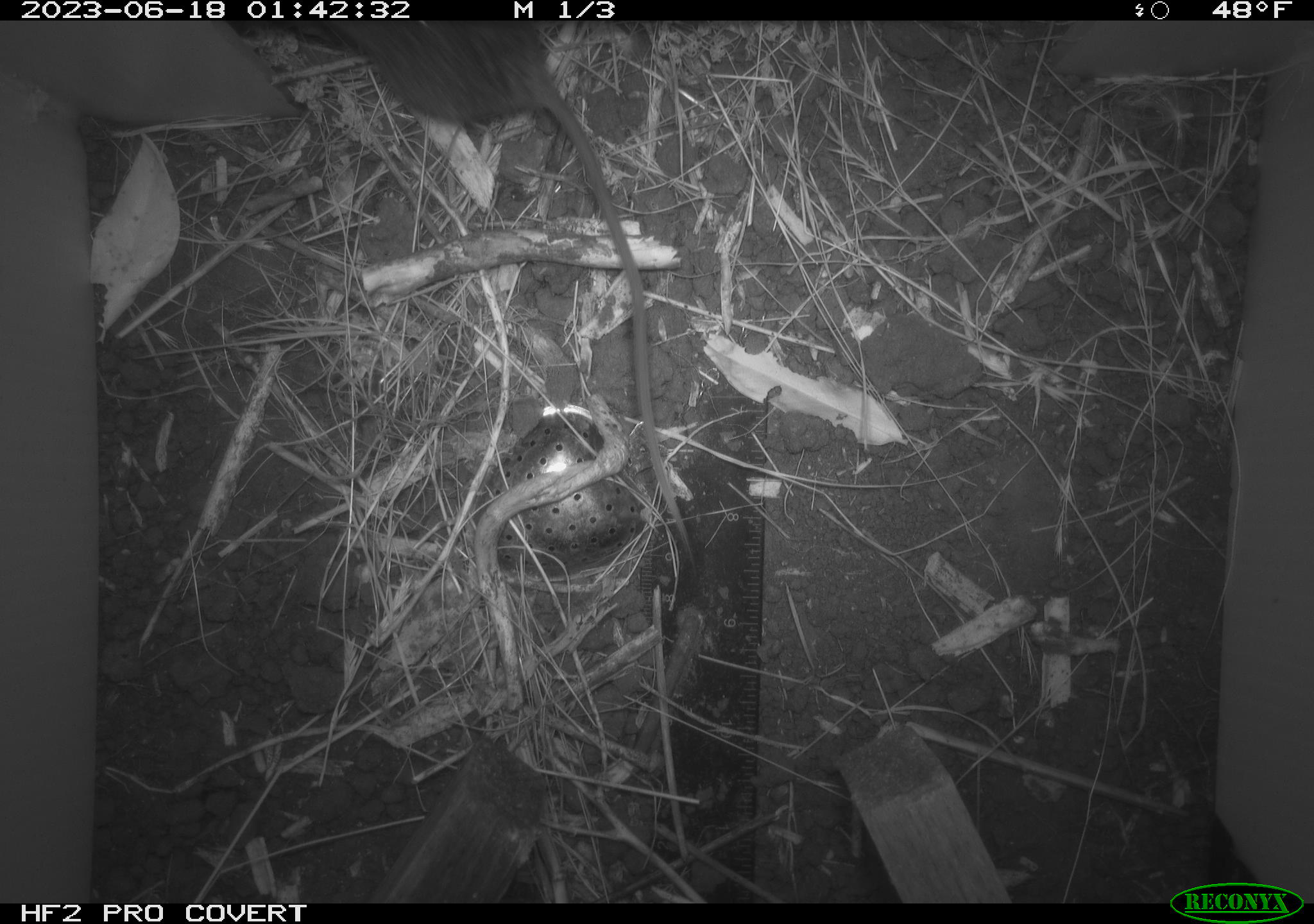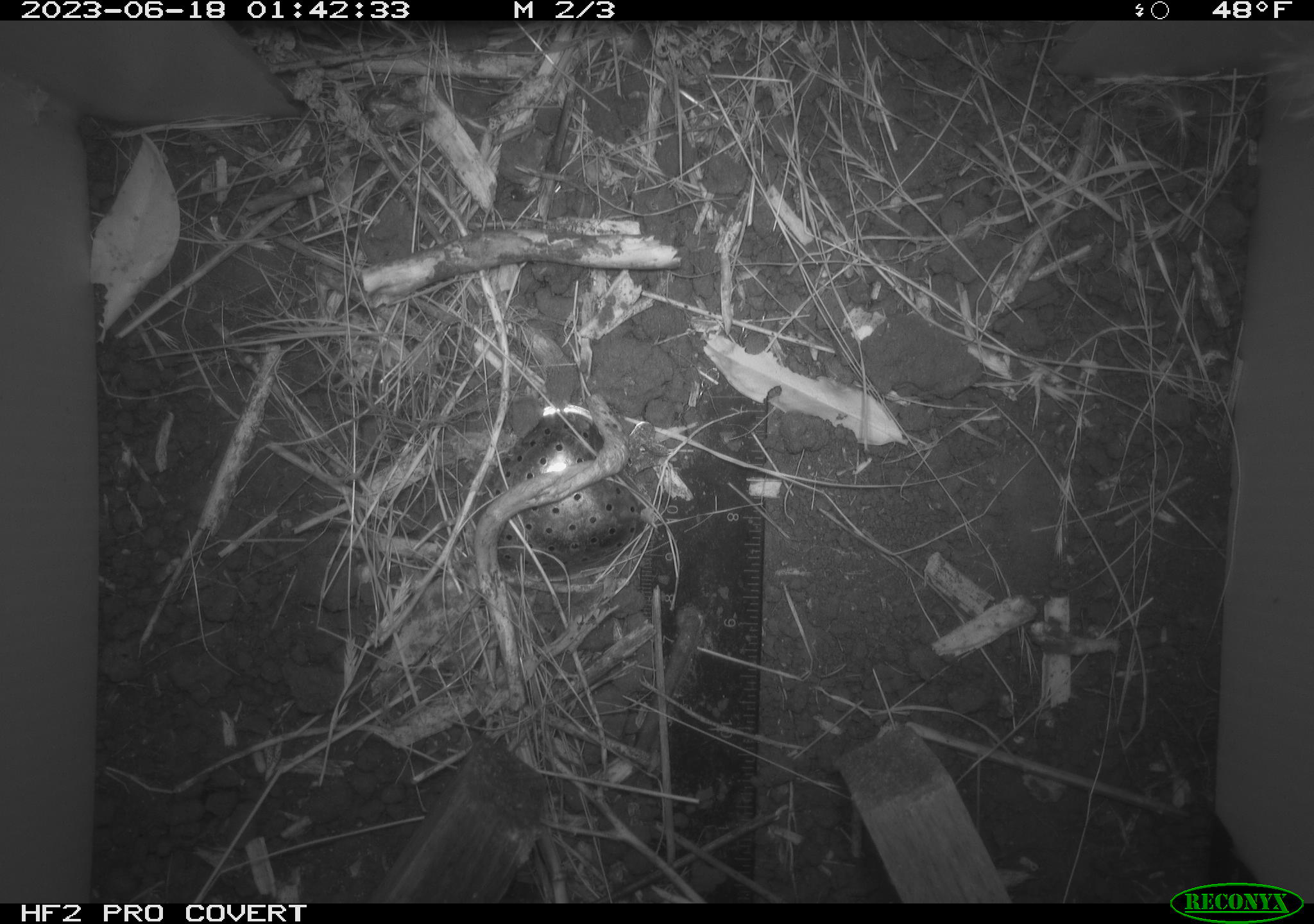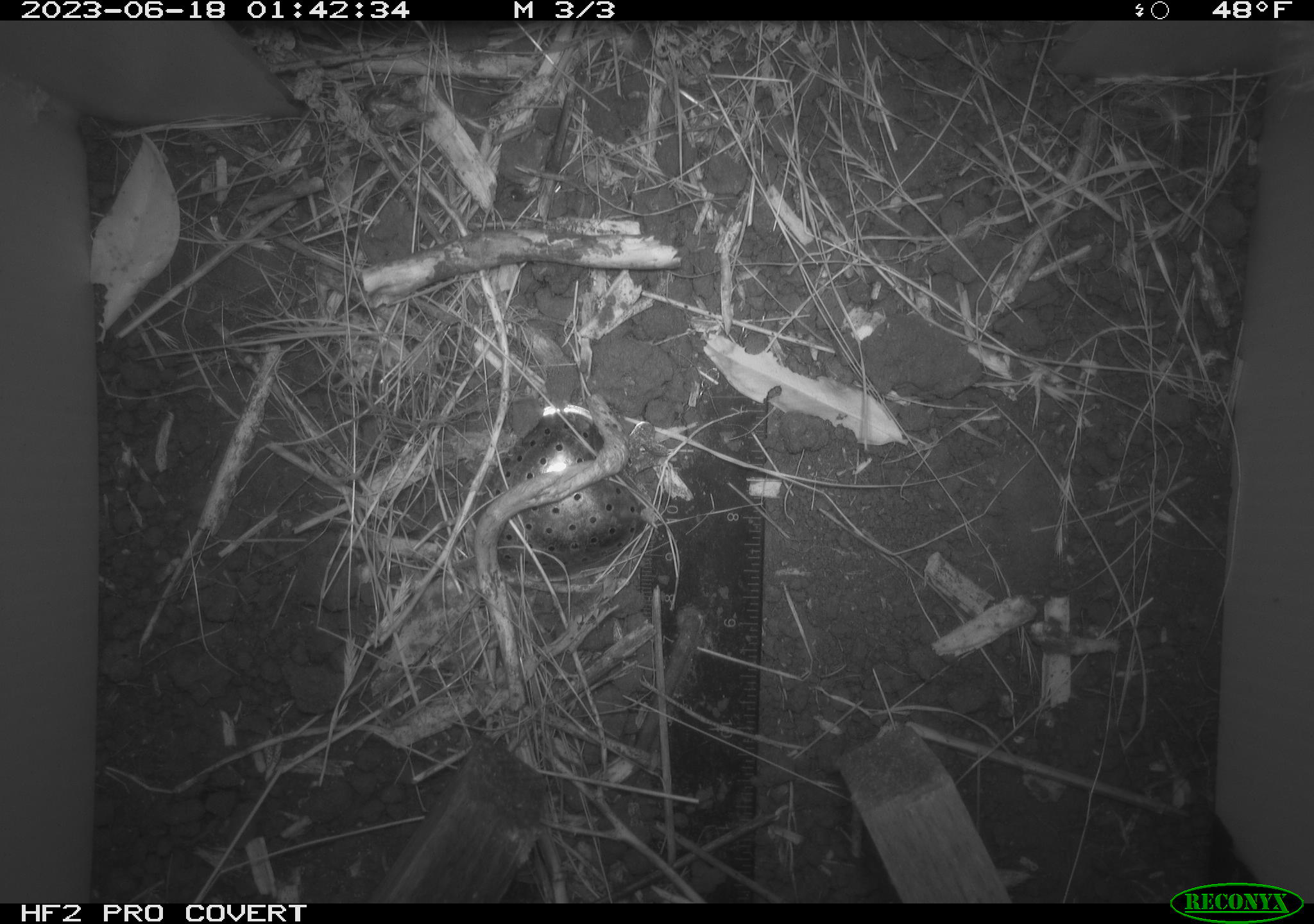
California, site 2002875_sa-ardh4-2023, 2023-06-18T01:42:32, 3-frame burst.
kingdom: Animalia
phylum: Chordata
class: Mammalia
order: Rodentia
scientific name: Rodentia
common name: mouse species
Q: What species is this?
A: Mouse species (Rodentia).